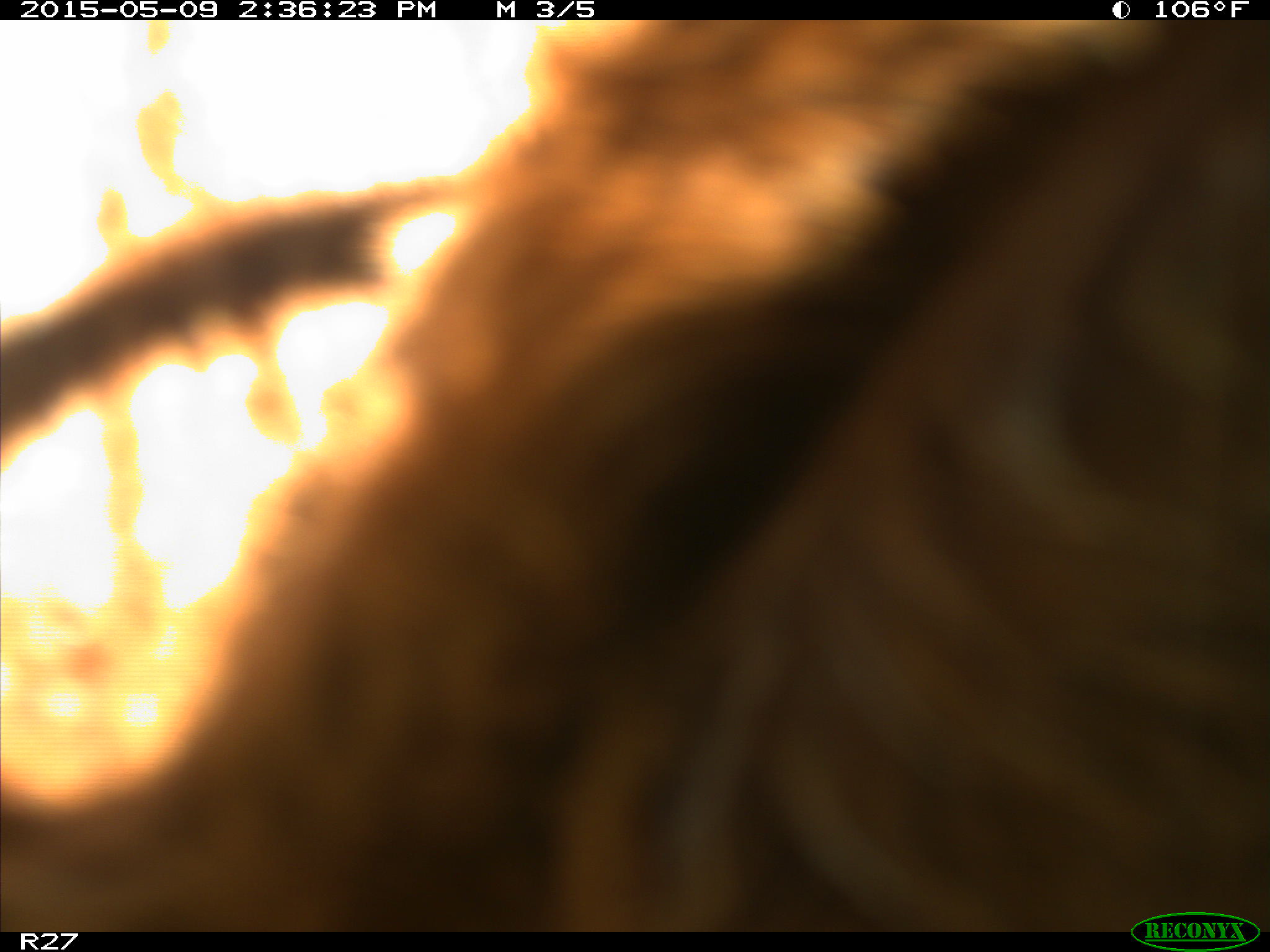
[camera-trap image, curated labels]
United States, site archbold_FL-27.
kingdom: Animalia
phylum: Chordata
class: Mammalia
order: Artiodactyla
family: Bovidae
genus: Bos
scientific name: Bos taurus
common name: domestic cow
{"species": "Bos taurus (domestic cow)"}